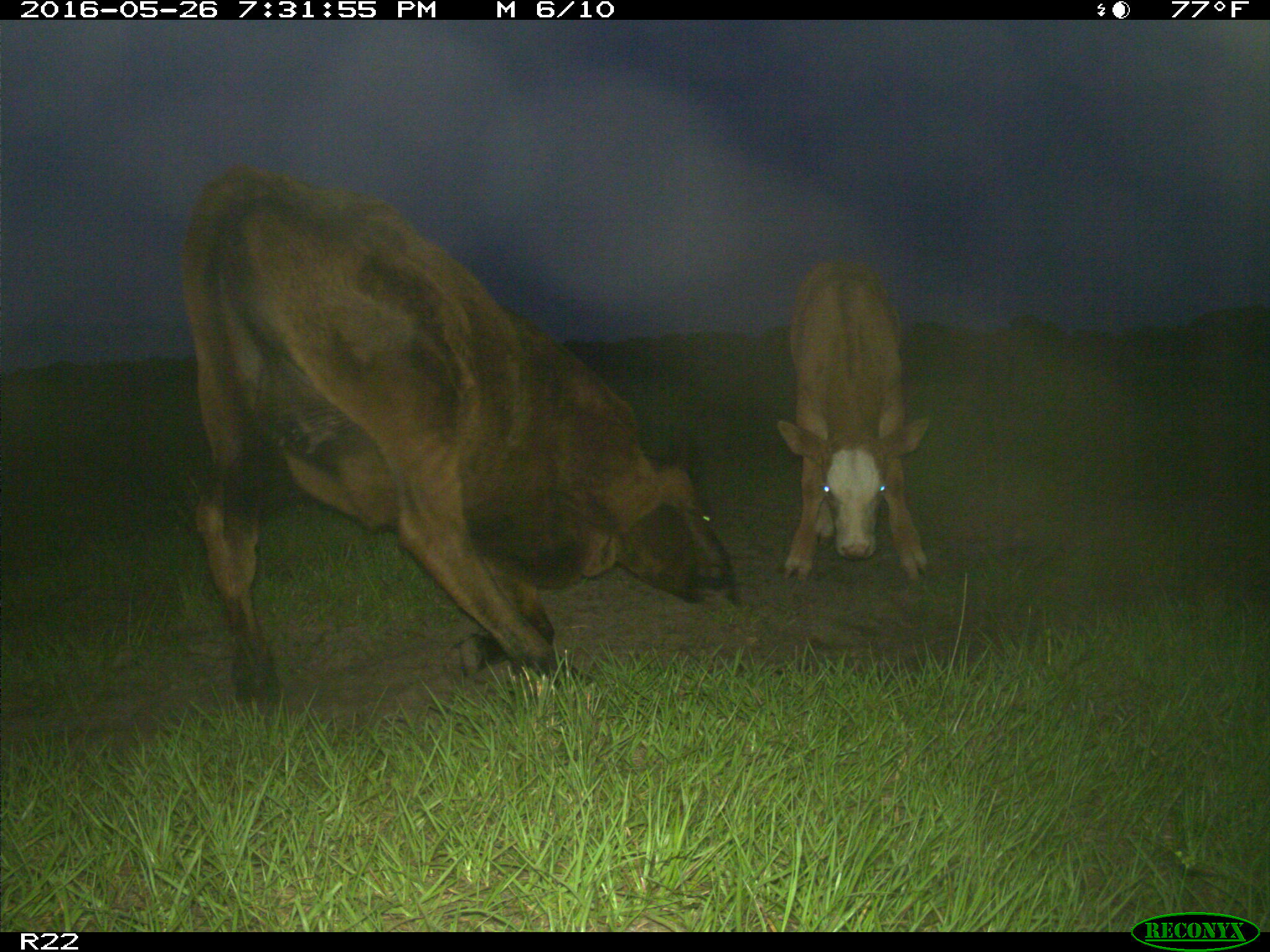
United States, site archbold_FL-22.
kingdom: Animalia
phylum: Chordata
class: Mammalia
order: Artiodactyla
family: Bovidae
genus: Bos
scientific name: Bos taurus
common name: domestic cow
Bos taurus (domestic cow).